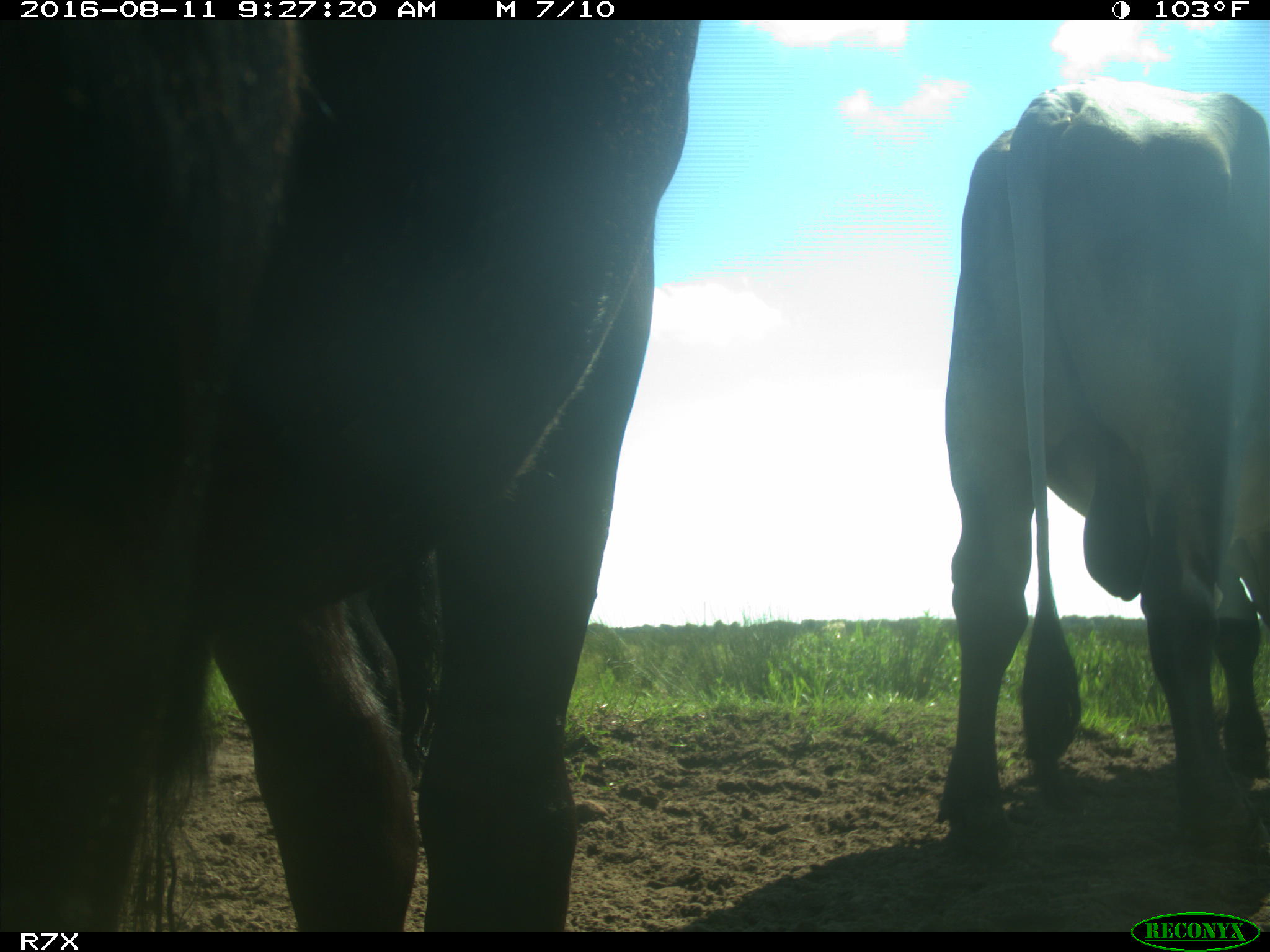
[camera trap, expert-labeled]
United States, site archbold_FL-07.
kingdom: Animalia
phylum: Chordata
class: Mammalia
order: Artiodactyla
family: Bovidae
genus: Bos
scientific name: Bos taurus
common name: domestic cow